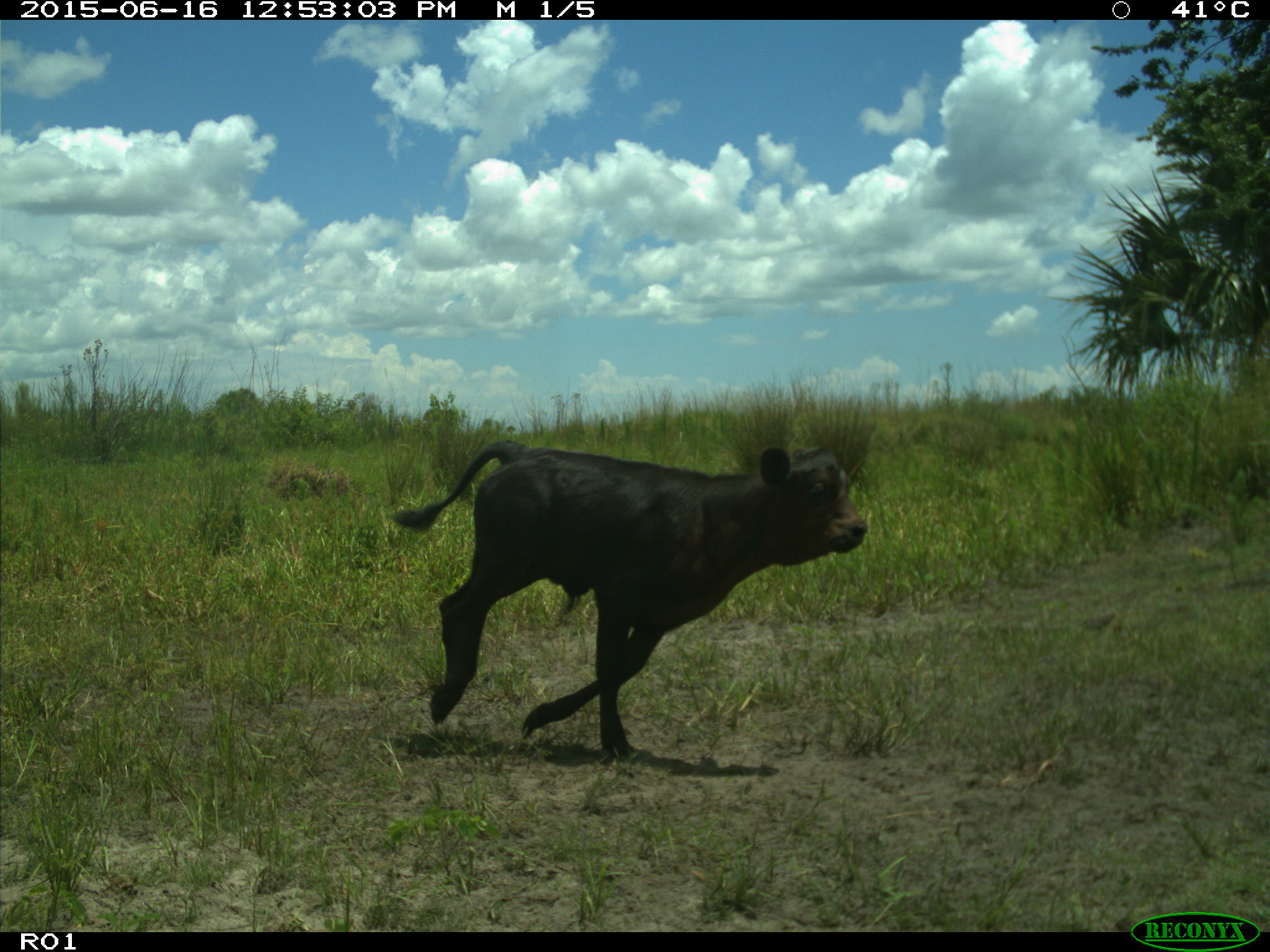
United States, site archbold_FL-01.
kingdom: Animalia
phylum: Chordata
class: Mammalia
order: Artiodactyla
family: Bovidae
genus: Bos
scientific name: Bos taurus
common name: domestic cow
Bos taurus (domestic cow).